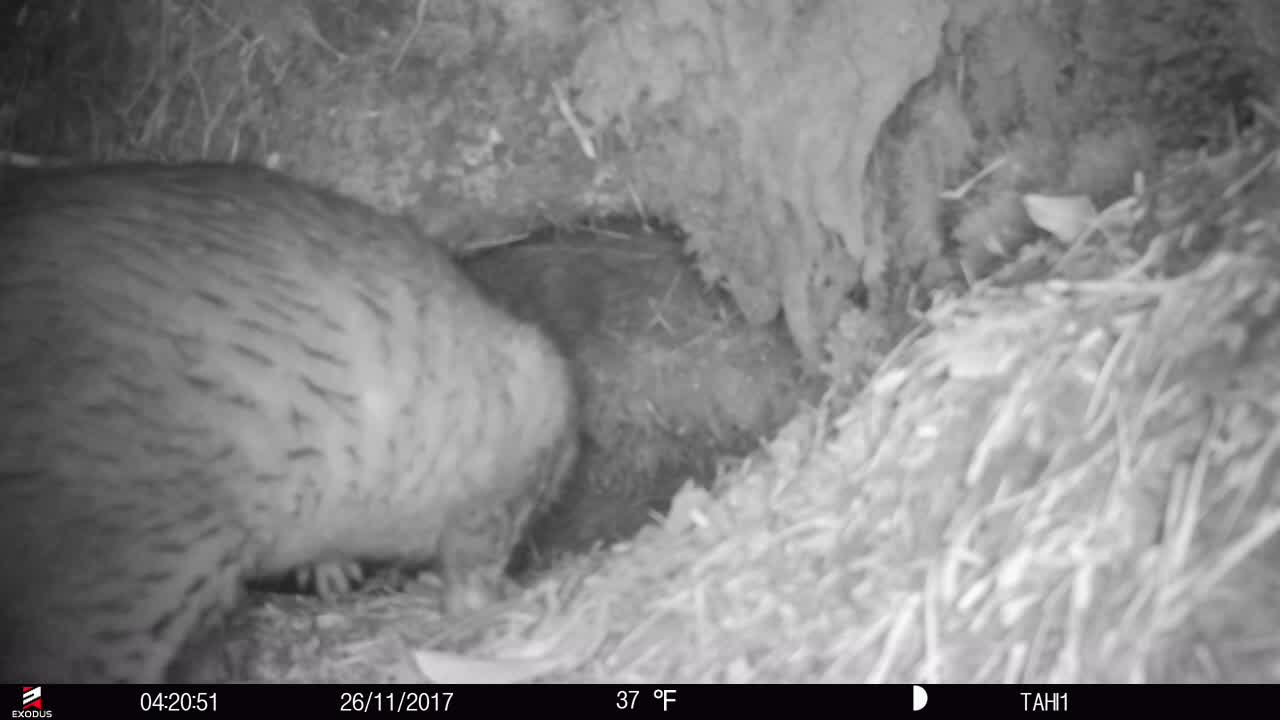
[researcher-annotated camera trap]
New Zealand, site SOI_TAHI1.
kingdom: Animalia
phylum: Chordata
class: Mammalia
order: Diprotodontia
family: Phalangeridae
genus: Trichosurus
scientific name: Trichosurus vulpecula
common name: common brushtail possum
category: possum